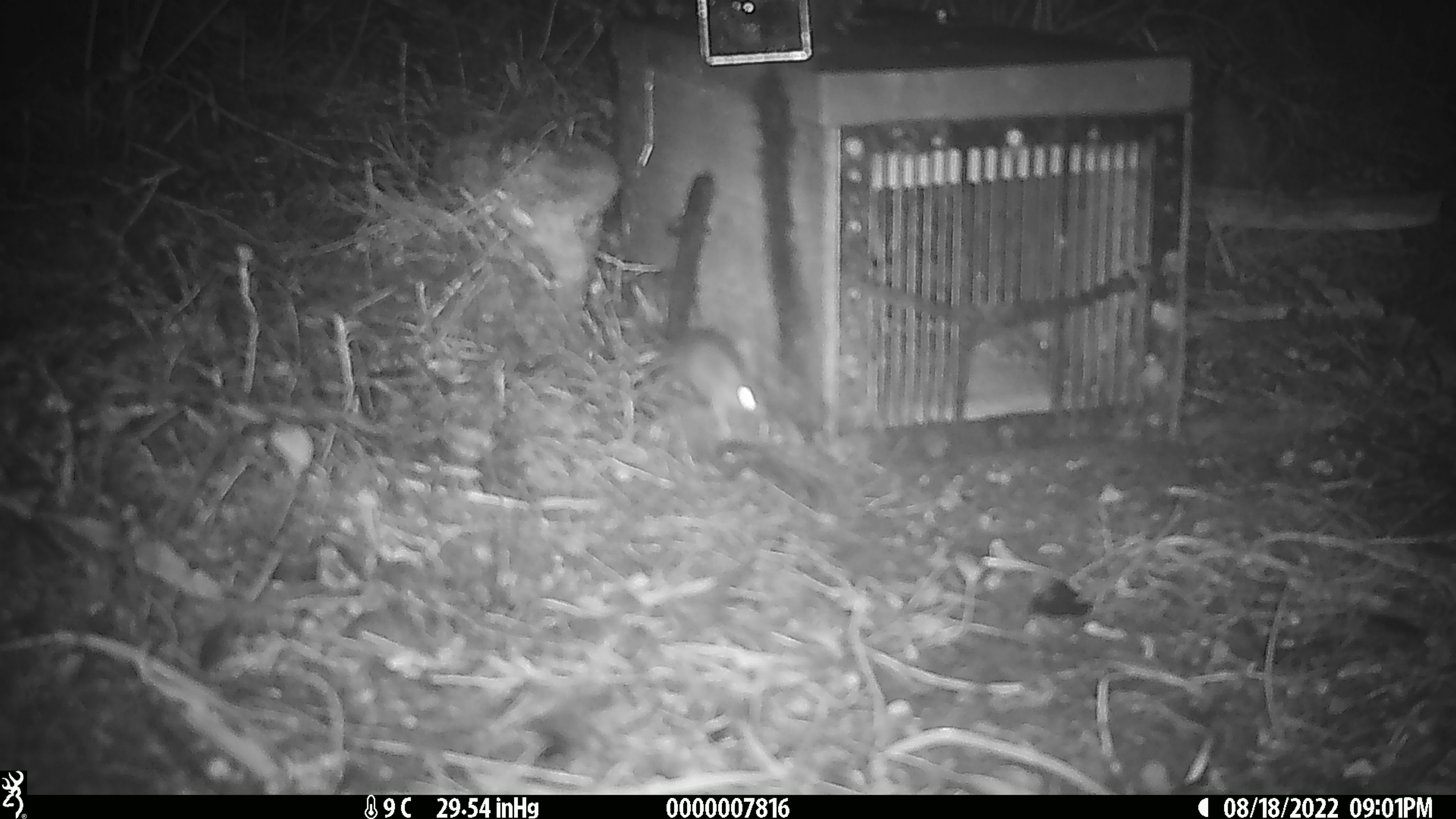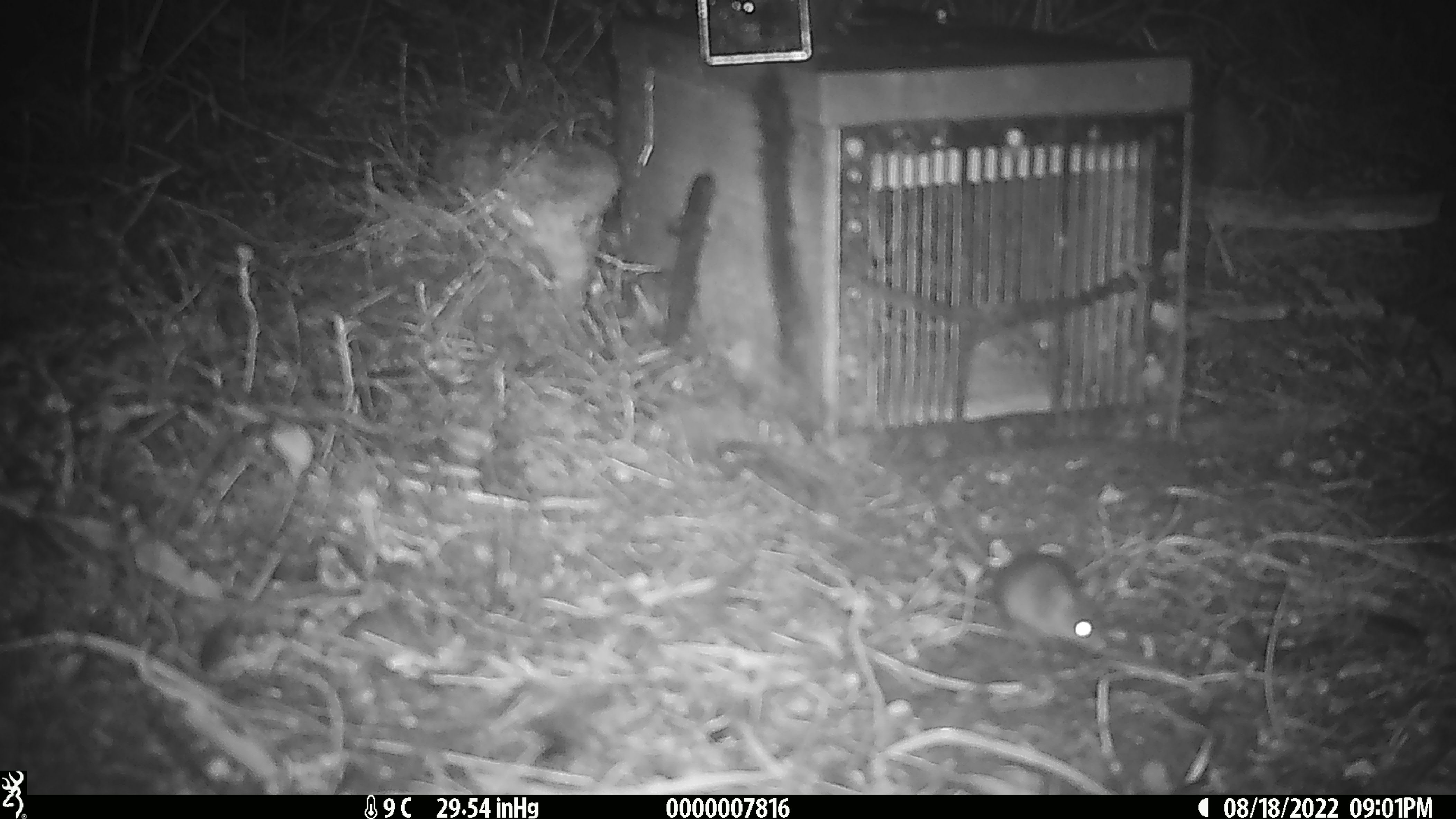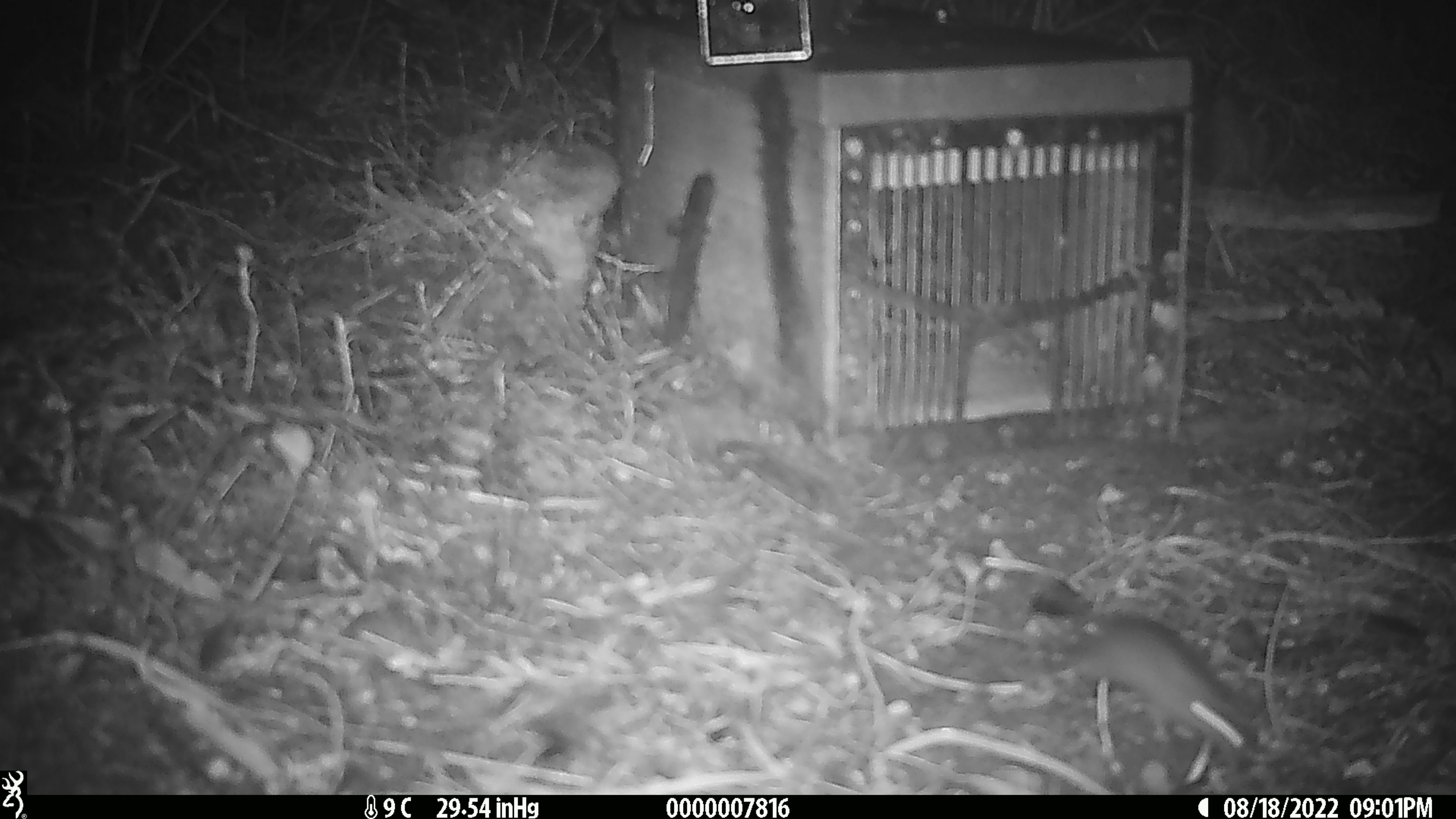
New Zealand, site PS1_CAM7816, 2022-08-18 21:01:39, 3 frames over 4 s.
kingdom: Animalia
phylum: Chordata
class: Mammalia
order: Rodentia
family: Muridae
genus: Mus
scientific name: Mus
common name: mouse